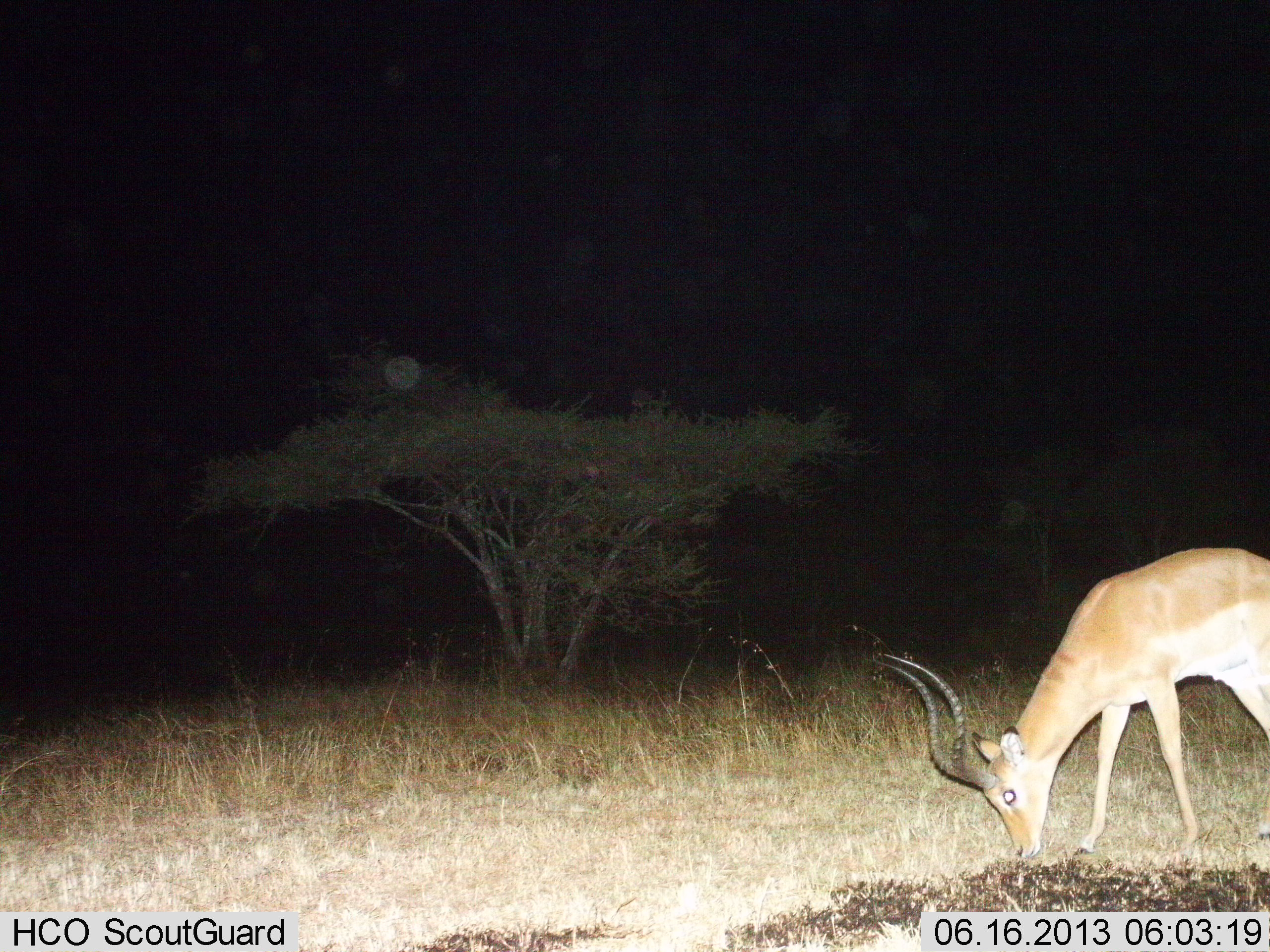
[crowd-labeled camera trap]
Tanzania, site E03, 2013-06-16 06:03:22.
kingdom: Animalia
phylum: Chordata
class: Mammalia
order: Artiodactyla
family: Bovidae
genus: Aepyceros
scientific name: Aepyceros melampus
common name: impala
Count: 1.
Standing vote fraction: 20%.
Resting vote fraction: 0%.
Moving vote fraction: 0%.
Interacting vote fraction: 0%.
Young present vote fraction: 0%.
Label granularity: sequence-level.